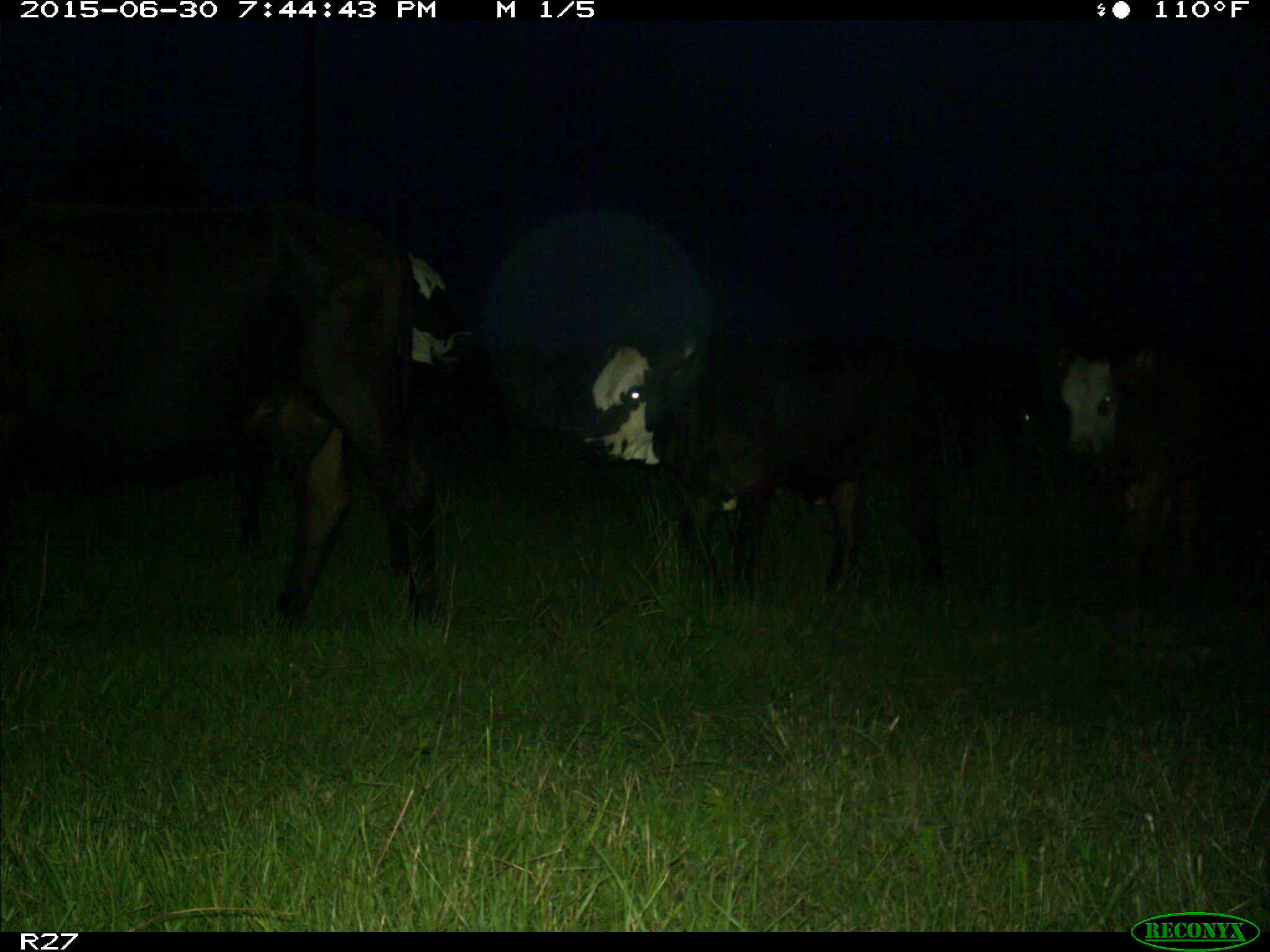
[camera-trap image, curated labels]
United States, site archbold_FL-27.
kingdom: Animalia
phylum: Chordata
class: Mammalia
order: Artiodactyla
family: Bovidae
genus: Bos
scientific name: Bos taurus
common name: domestic cow